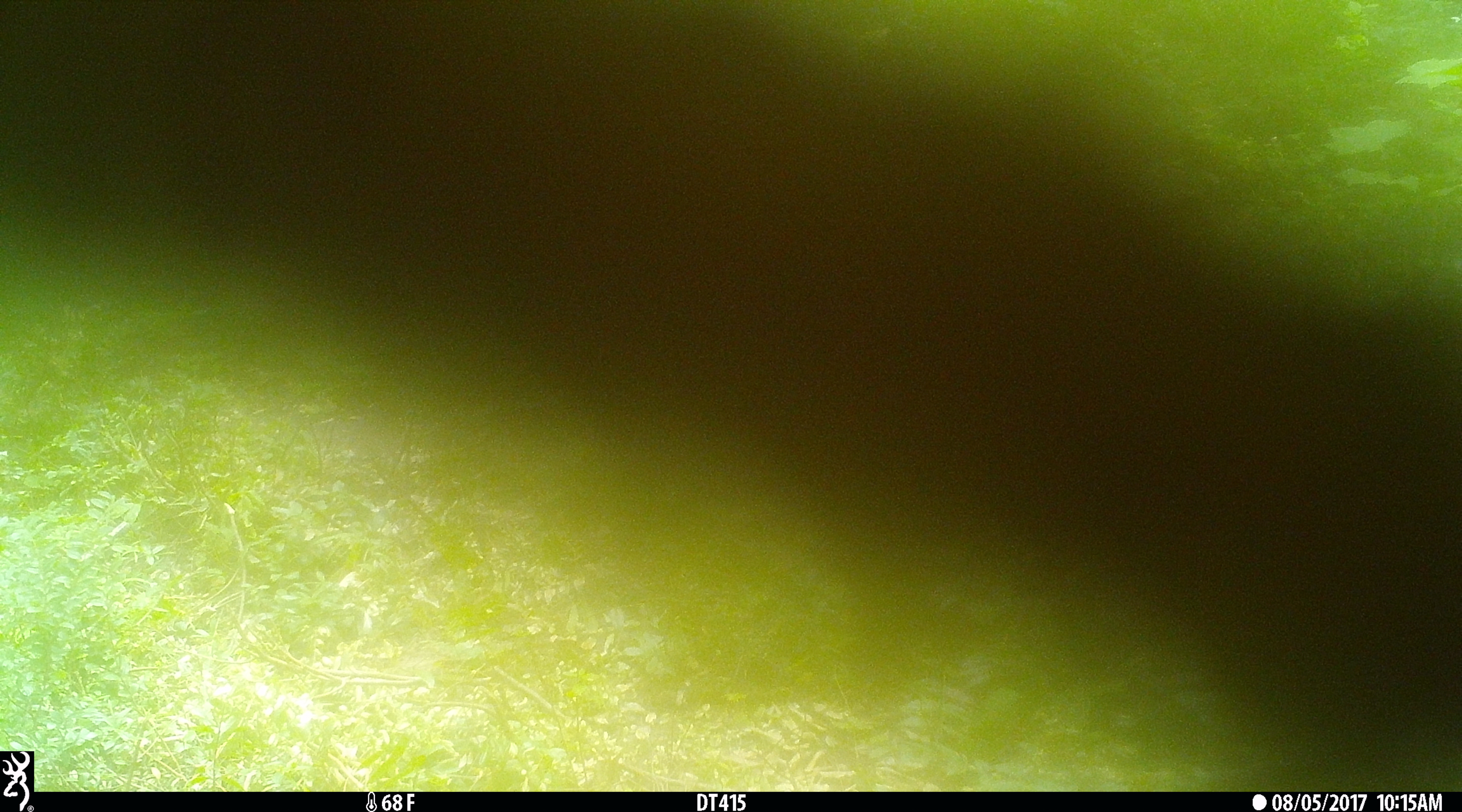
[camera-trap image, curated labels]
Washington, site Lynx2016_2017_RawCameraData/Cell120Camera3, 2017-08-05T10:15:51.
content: unidentified animal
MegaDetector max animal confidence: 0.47